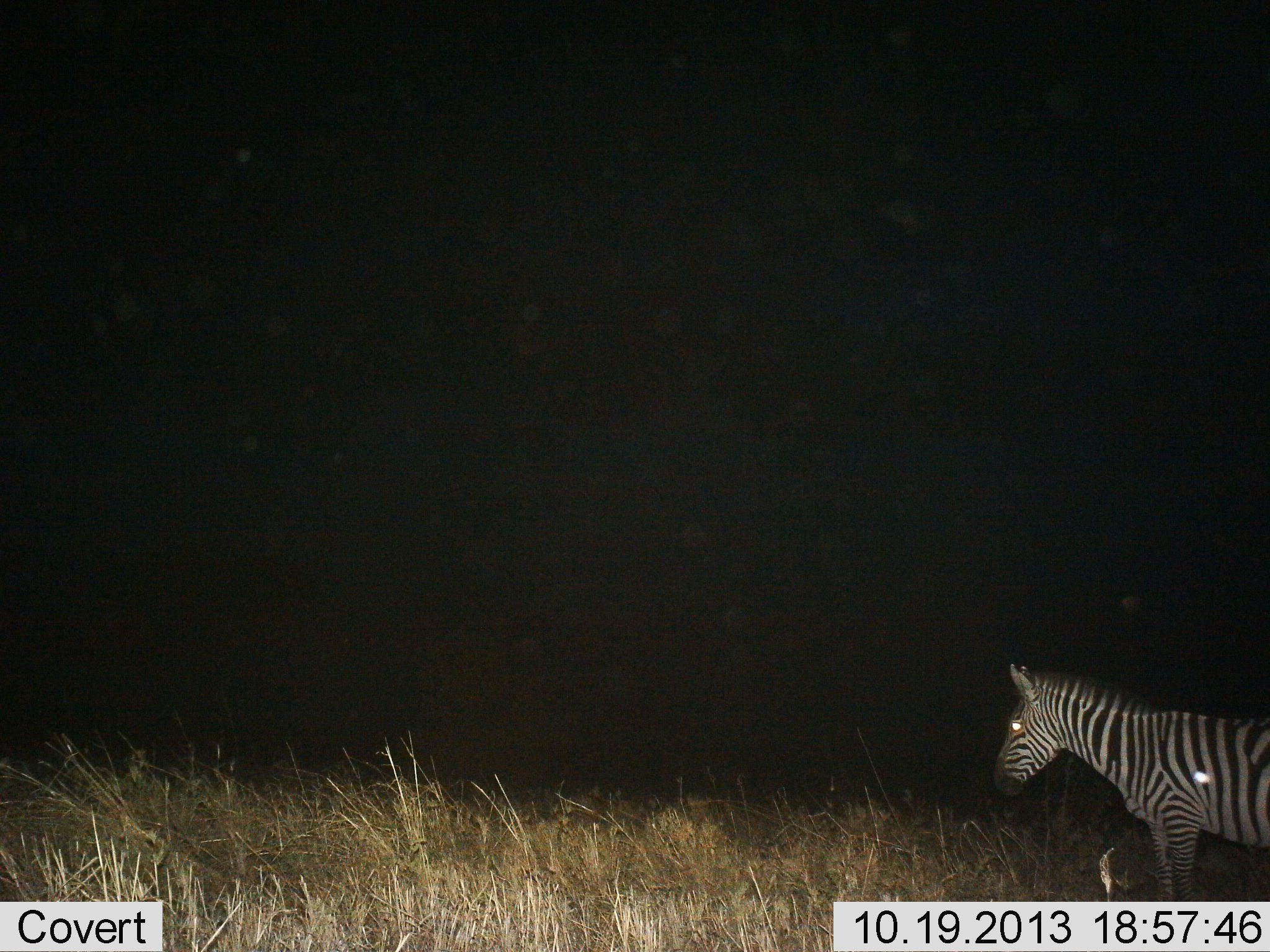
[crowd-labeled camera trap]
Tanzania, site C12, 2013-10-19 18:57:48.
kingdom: Animalia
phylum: Chordata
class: Mammalia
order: Perissodactyla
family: Equidae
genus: Equus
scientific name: Equus quagga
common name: plains zebra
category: zebra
Zebra (plains zebra) (Equus quagga), count 1. Behavior (volunteer vote fractions): standing 70%, resting 10%, moving 20%, interacting 0%. Young present (vote fraction): 0%. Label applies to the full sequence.